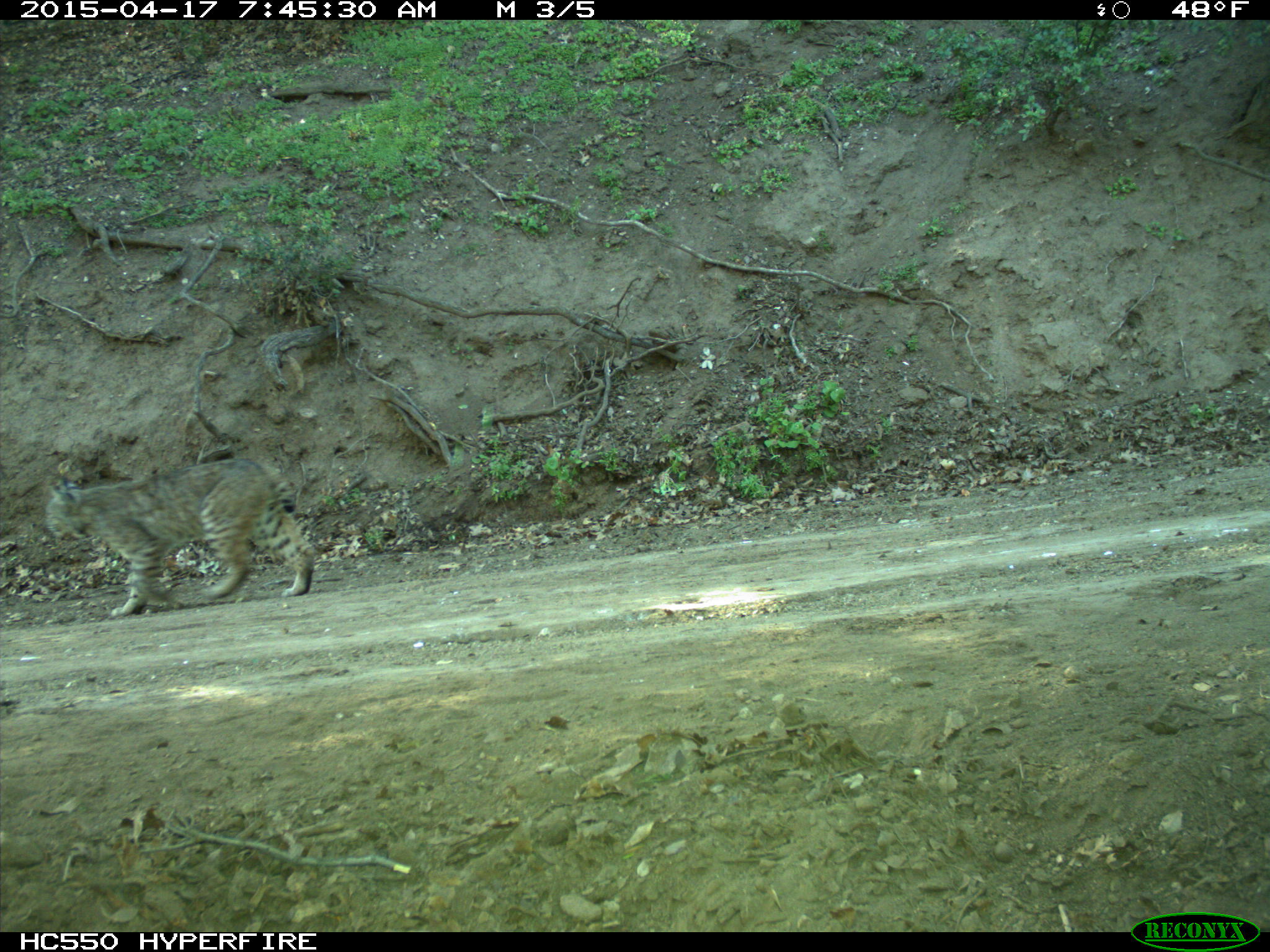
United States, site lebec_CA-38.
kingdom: Animalia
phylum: Chordata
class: Mammalia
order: Carnivora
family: Felidae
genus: Lynx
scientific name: Lynx rufus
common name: bobcat